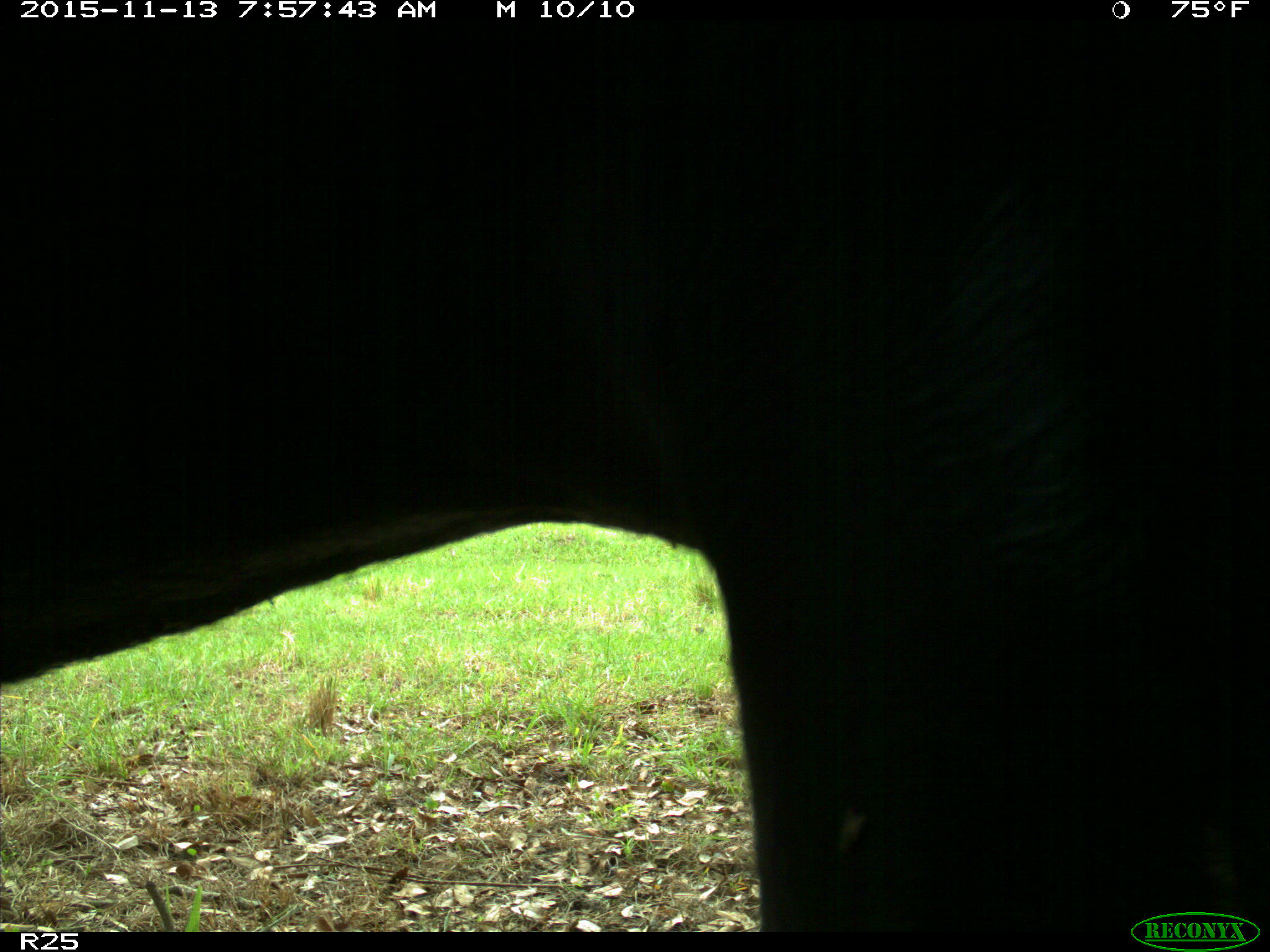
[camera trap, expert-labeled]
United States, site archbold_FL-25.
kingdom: Animalia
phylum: Chordata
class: Mammalia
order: Artiodactyla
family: Bovidae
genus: Bos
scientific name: Bos taurus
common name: domestic cow